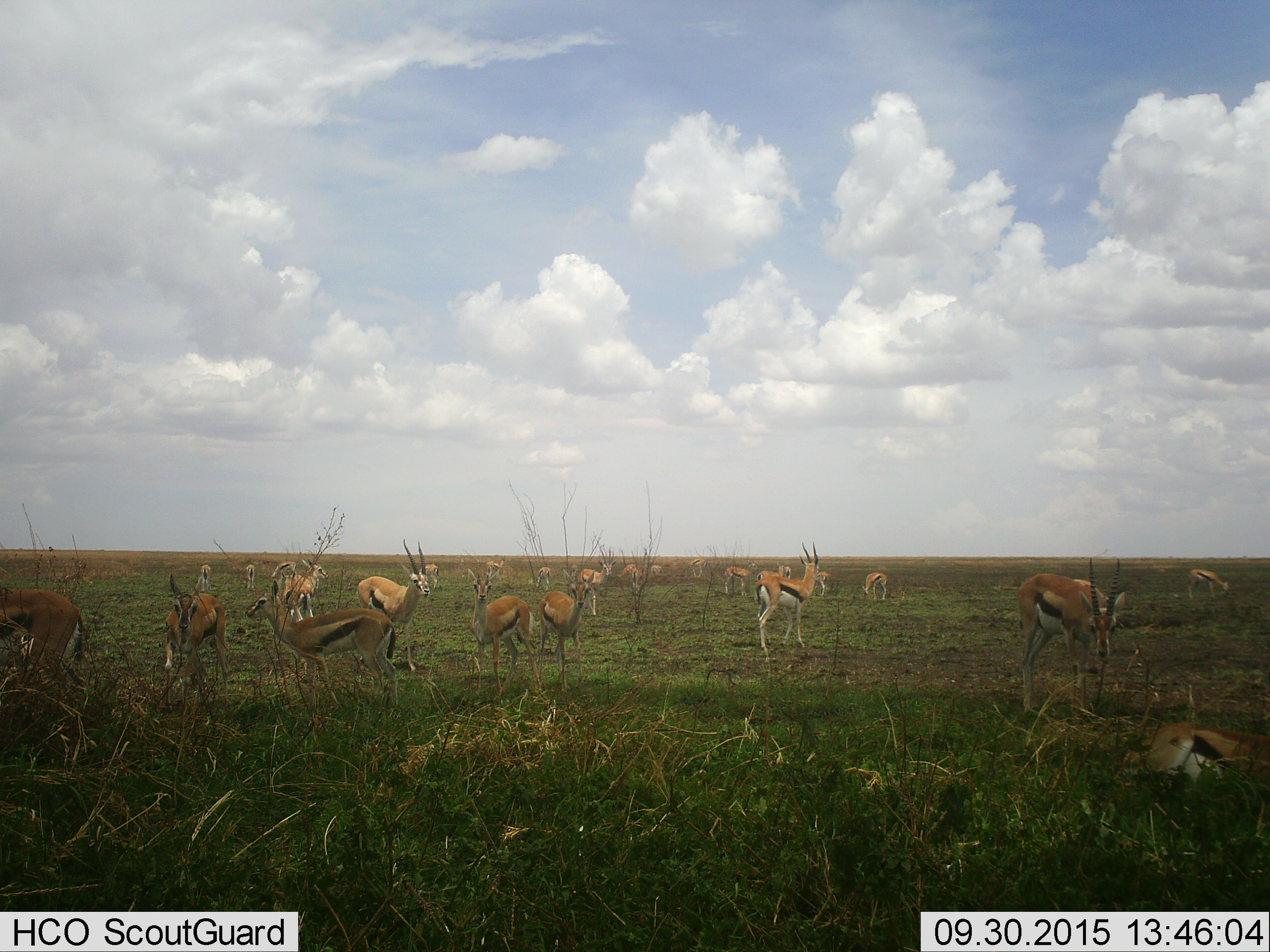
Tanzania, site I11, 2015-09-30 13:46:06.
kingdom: Animalia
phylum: Chordata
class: Mammalia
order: Artiodactyla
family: Bovidae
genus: Eudorcas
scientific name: Eudorcas thomsonii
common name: thomson's gazelle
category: gazellethomsons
Gazellethomsons (thomson's gazelle) (Eudorcas thomsonii), count 11-50. Behavior (volunteer vote fractions): standing 89%, resting 44%, moving 22%, interacting 22%. Young present (vote fraction): 0%. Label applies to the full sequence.